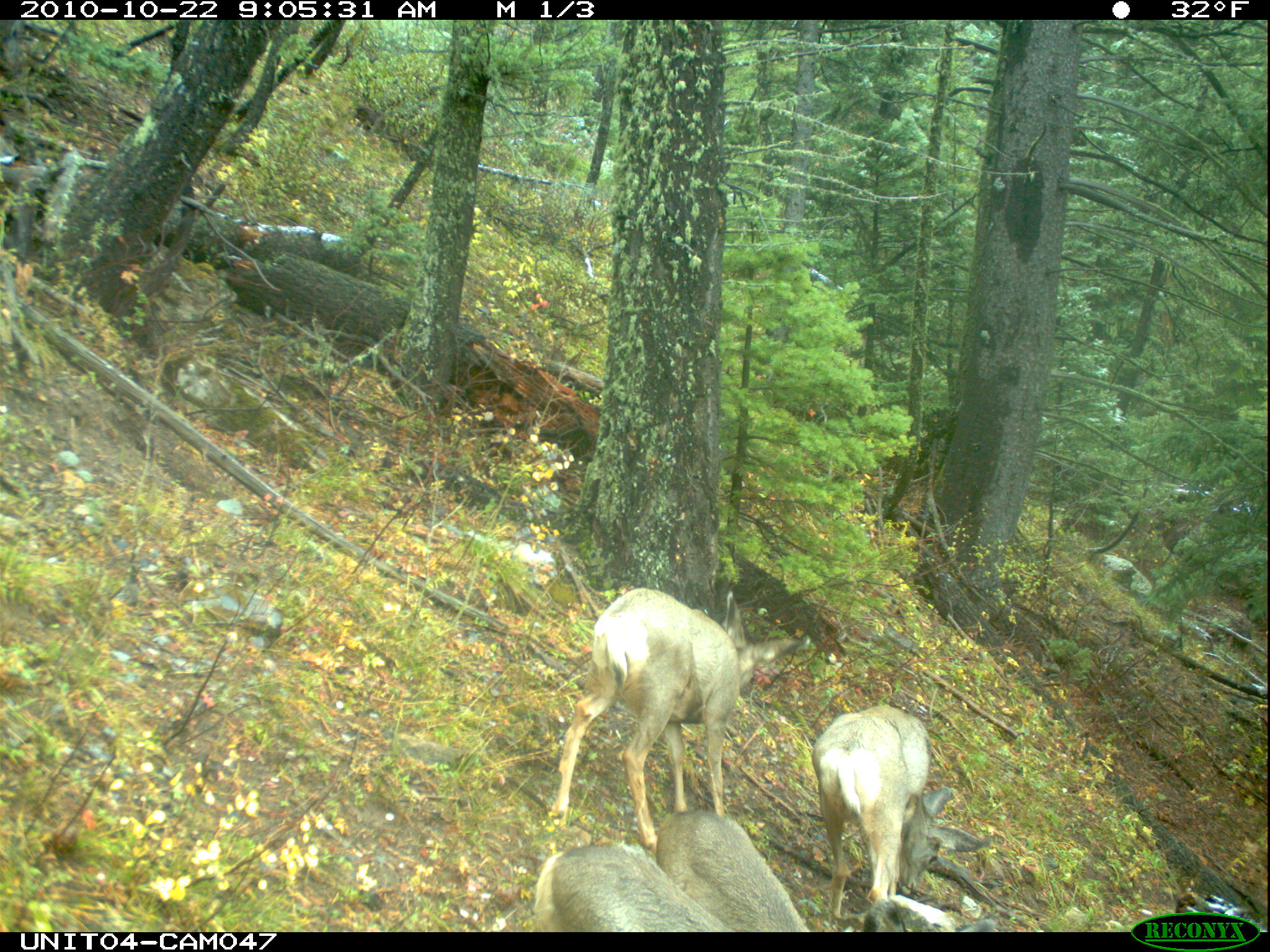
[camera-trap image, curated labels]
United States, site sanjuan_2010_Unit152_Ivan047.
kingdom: Animalia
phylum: Chordata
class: Mammalia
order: Artiodactyla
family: Cervidae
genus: Odocoileus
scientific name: Odocoileus hemionus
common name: mule deer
Odocoileus hemionus (mule deer).